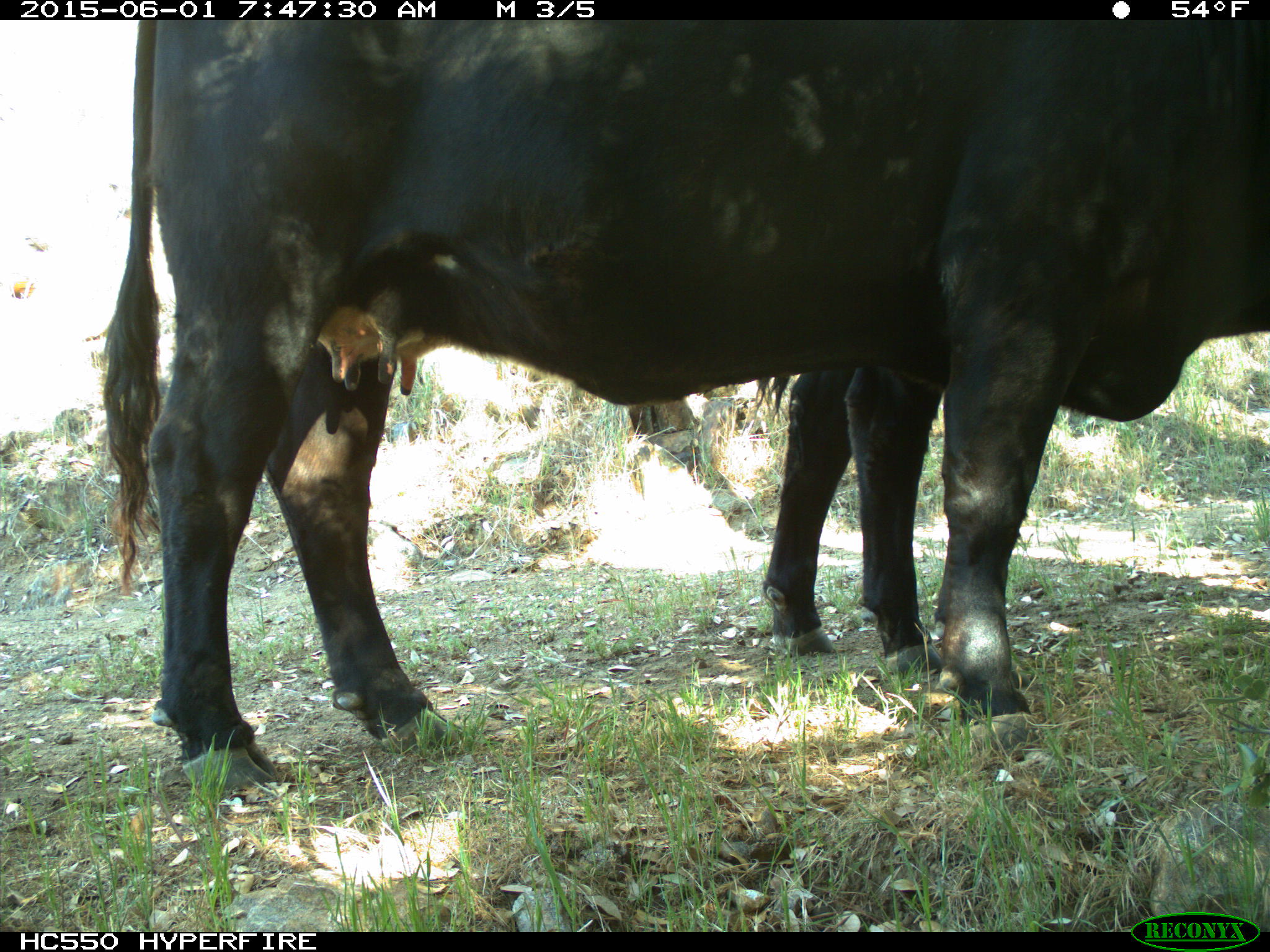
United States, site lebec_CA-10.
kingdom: Animalia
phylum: Chordata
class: Mammalia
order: Artiodactyla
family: Bovidae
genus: Bos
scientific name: Bos taurus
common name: domestic cow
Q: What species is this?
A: Bos taurus (domestic cow).